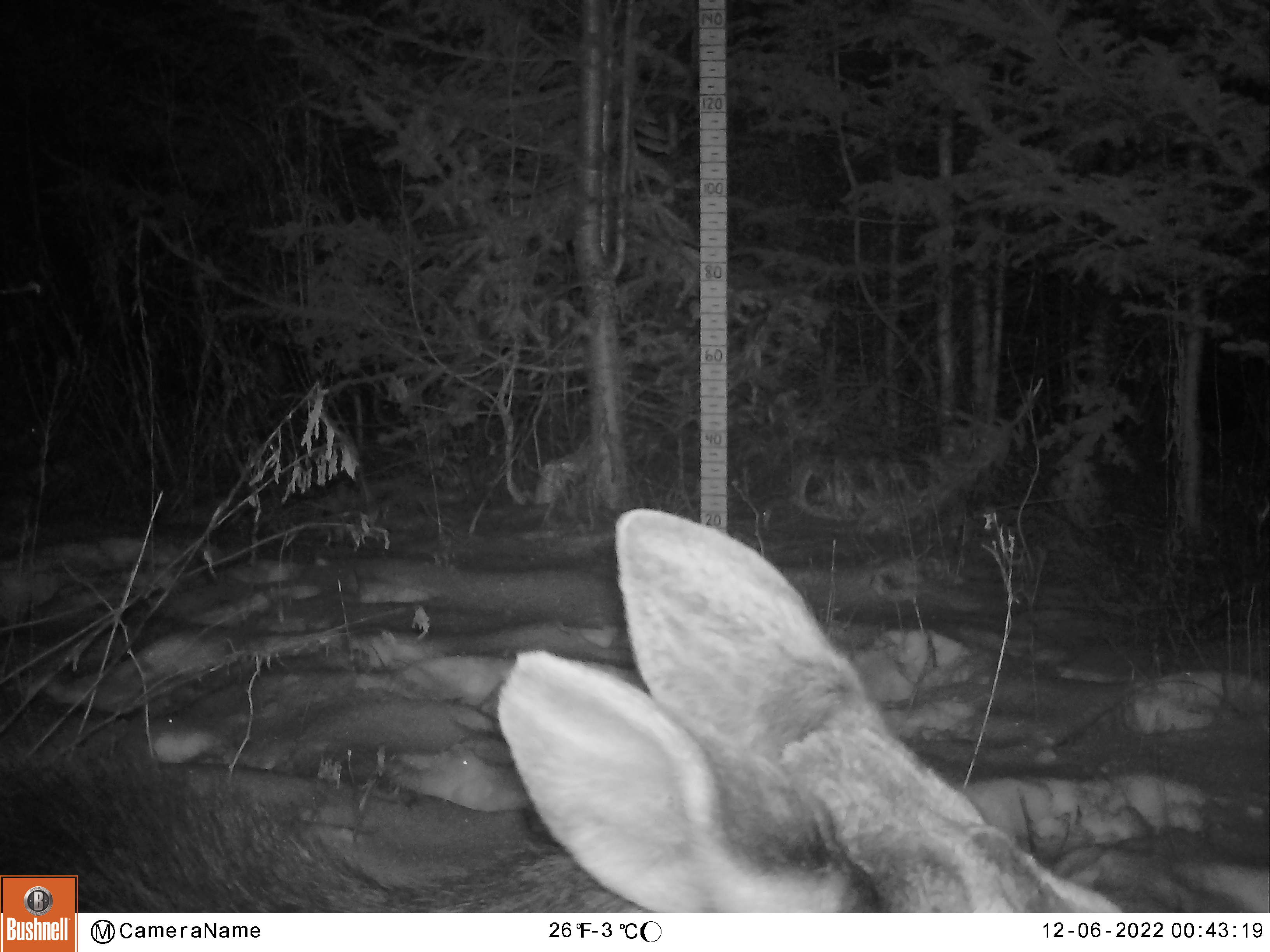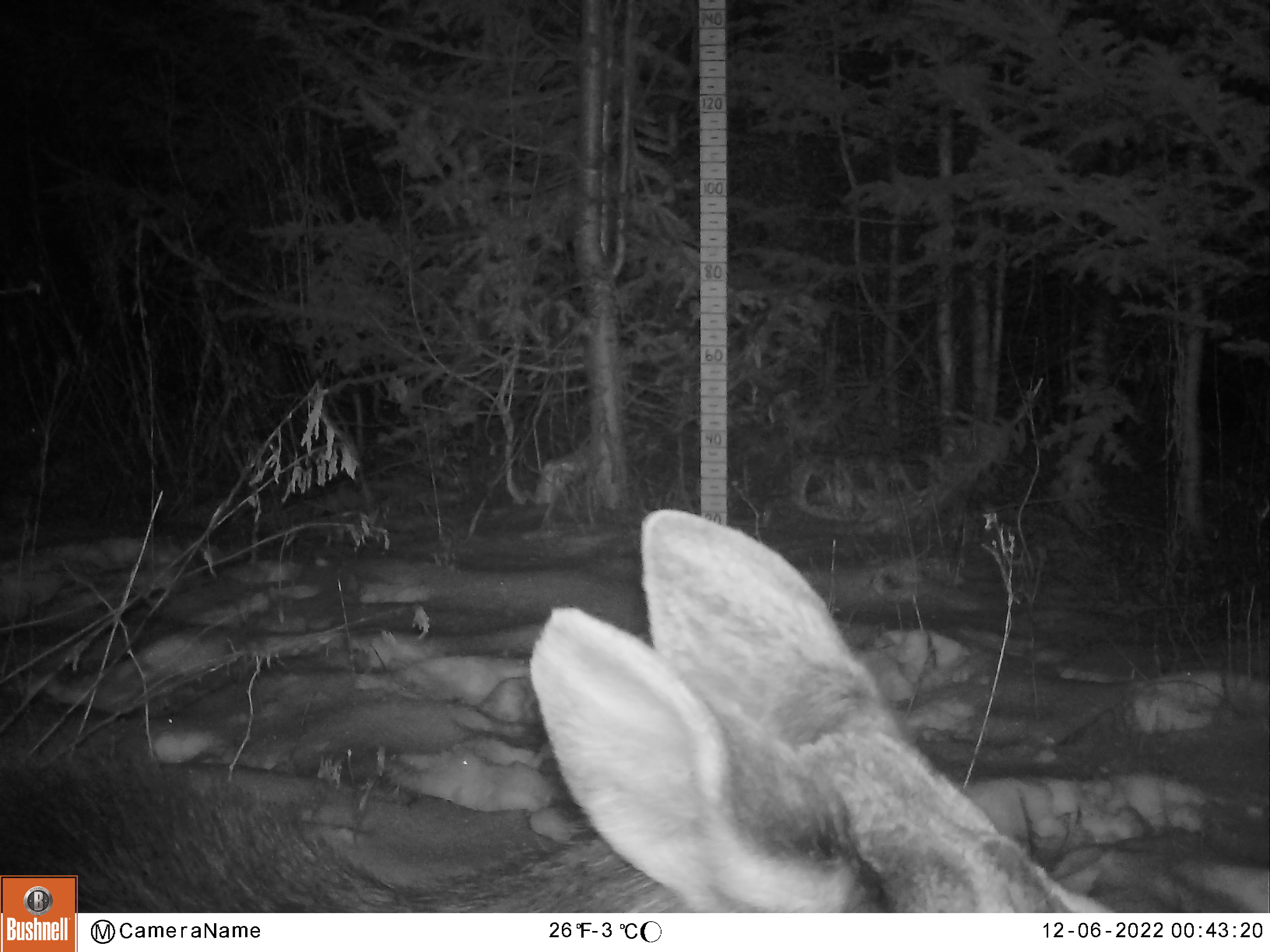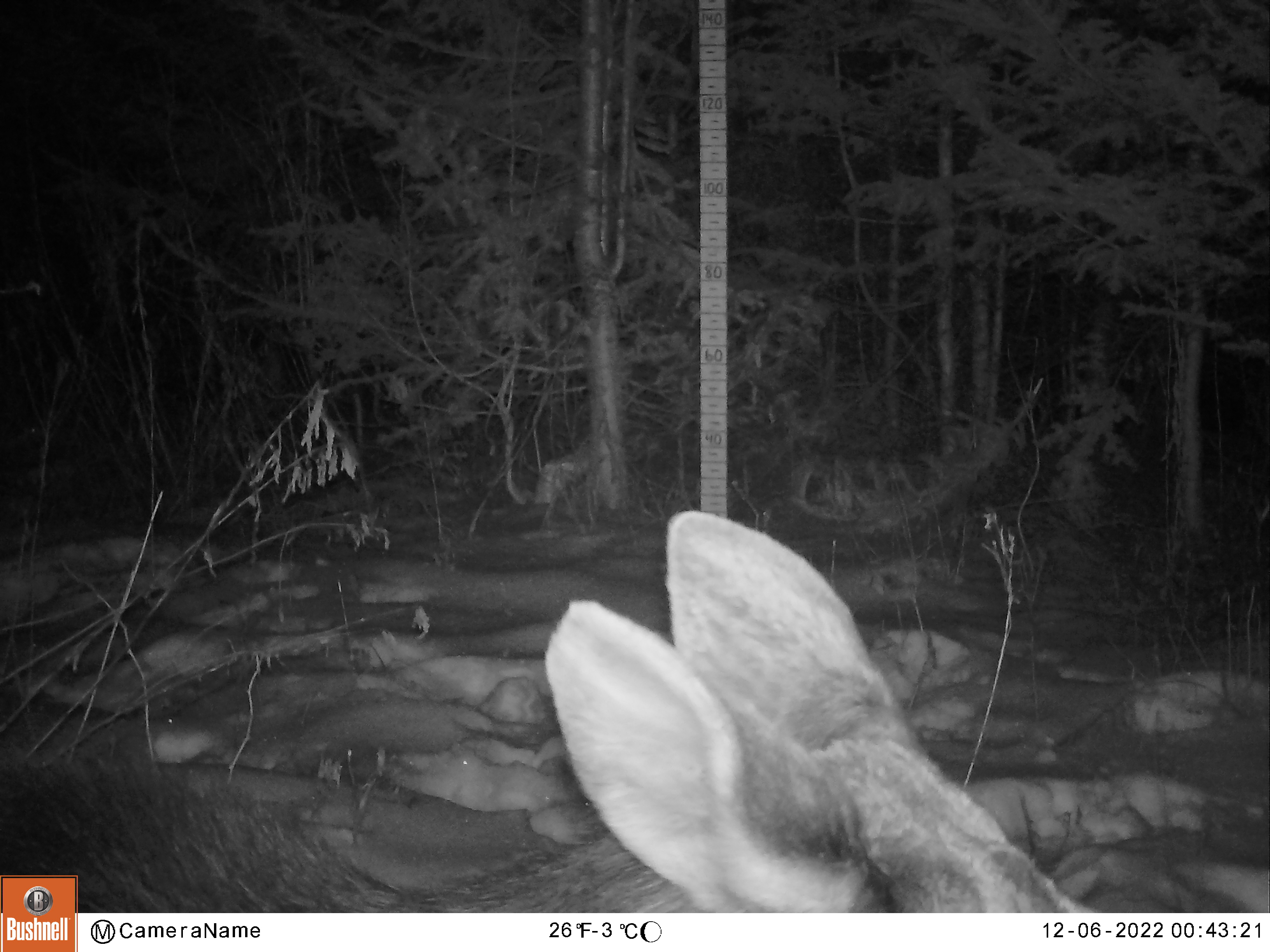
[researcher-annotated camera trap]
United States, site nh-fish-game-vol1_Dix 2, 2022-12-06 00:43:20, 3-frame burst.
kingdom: Animalia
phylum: Chordata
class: Mammalia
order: Artiodactyla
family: Cervidae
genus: Alces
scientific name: Alces alces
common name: moose